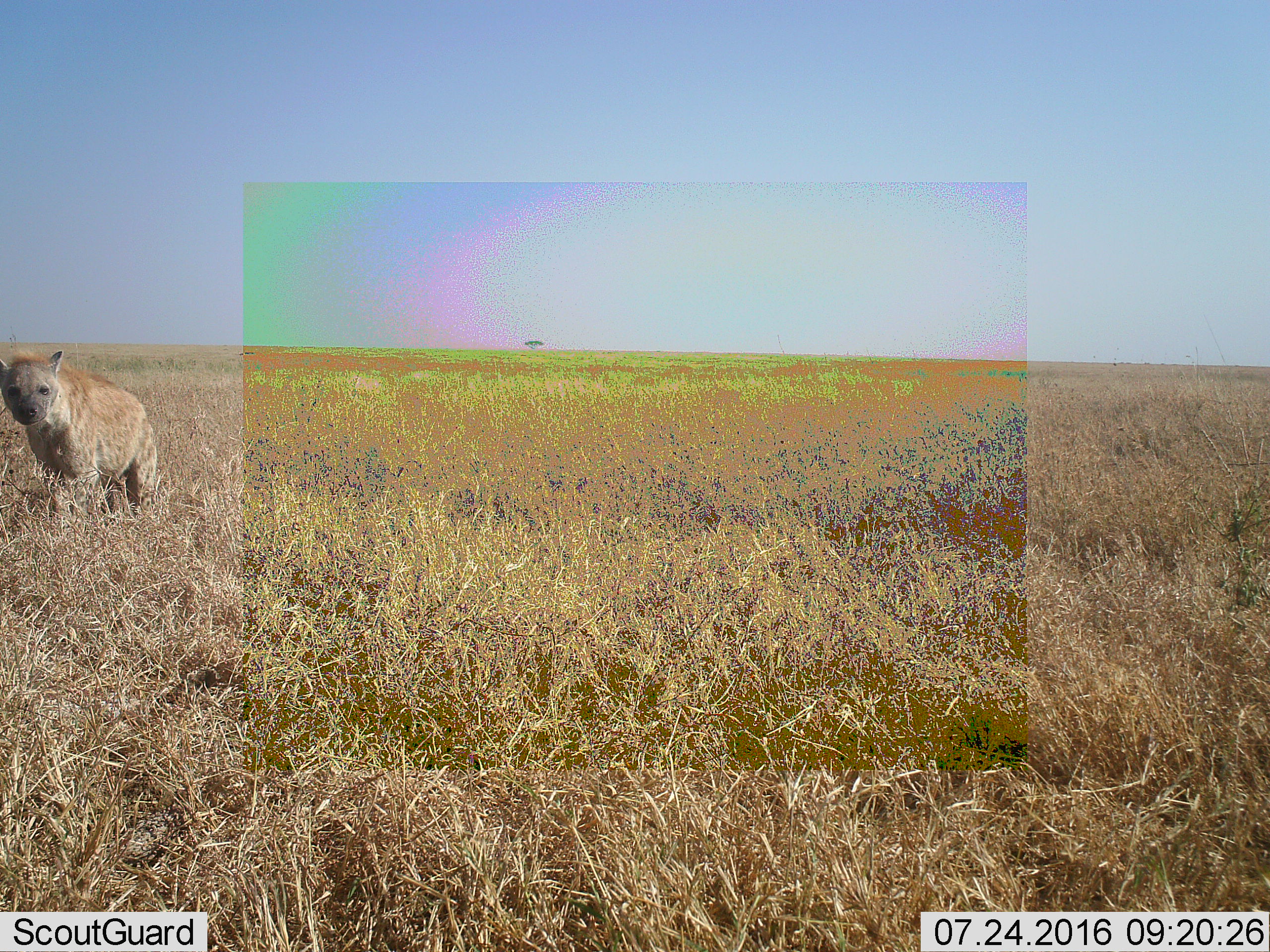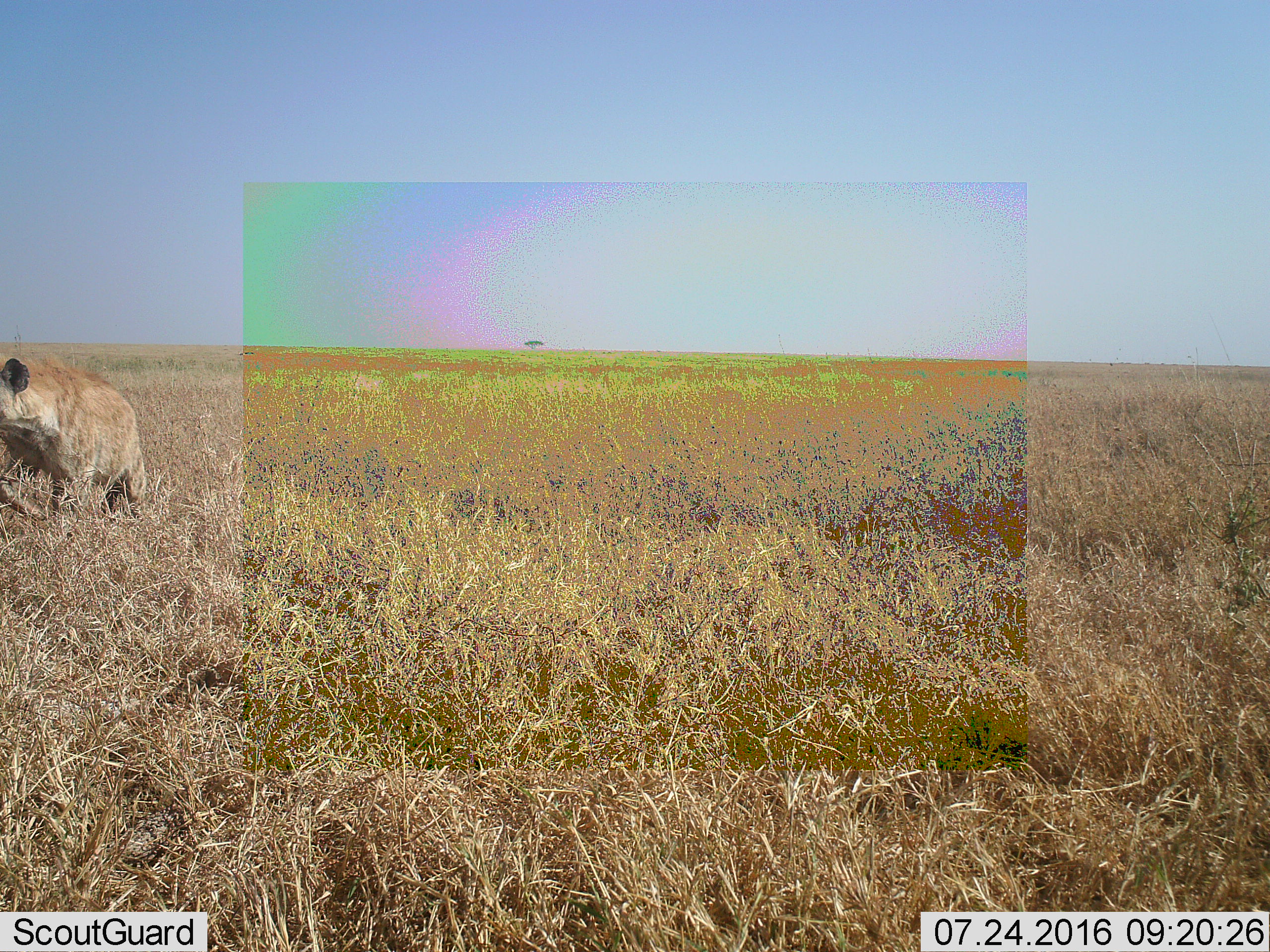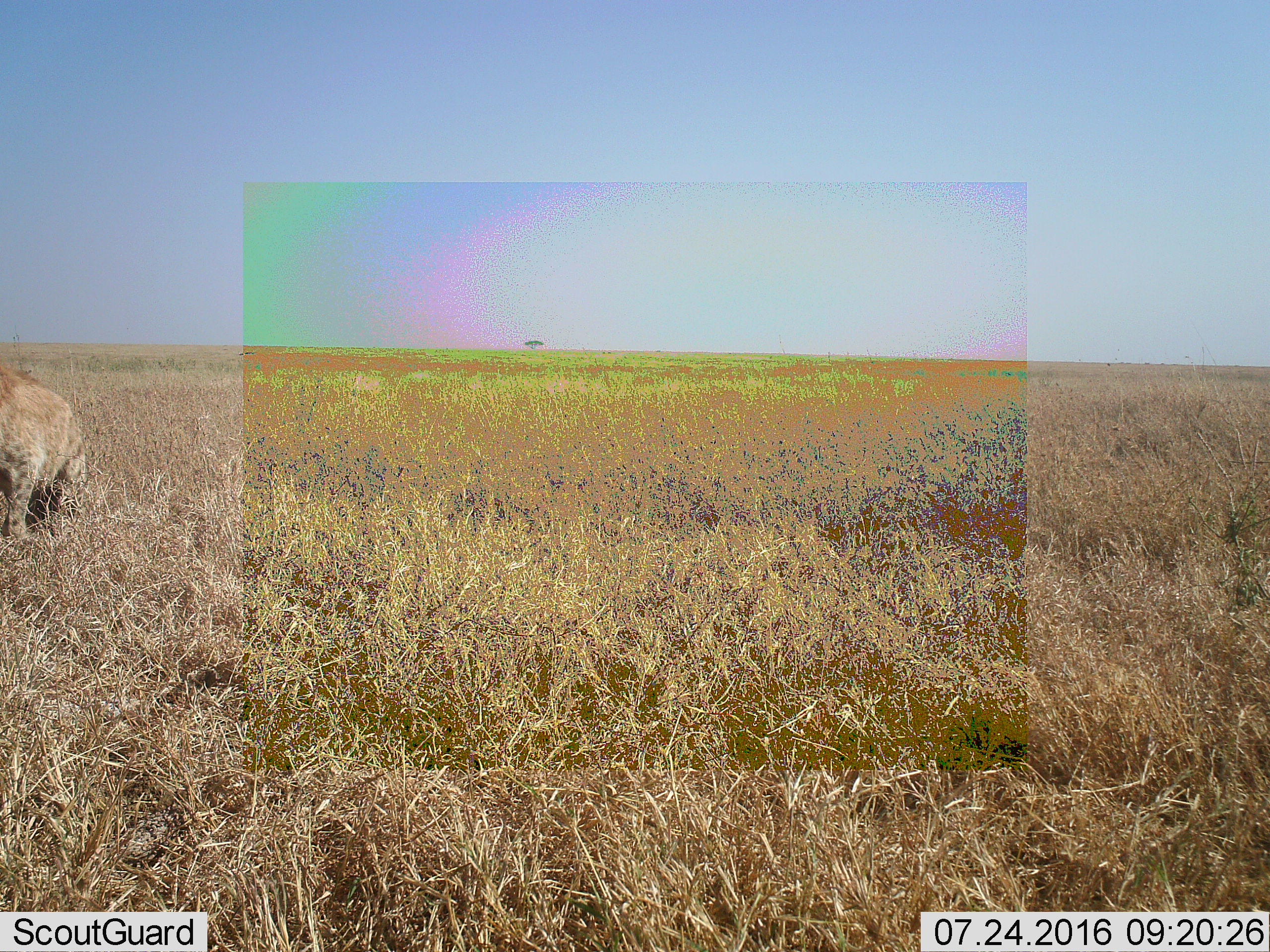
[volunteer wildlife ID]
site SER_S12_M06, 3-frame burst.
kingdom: Animalia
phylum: Chordata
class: Mammalia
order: Carnivora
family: Hyaenidae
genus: Crocuta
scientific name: Crocuta crocuta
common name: spotted hyena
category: hyenaspotted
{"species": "hyenaspotted (spotted hyena) (Crocuta crocuta)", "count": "1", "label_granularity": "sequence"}